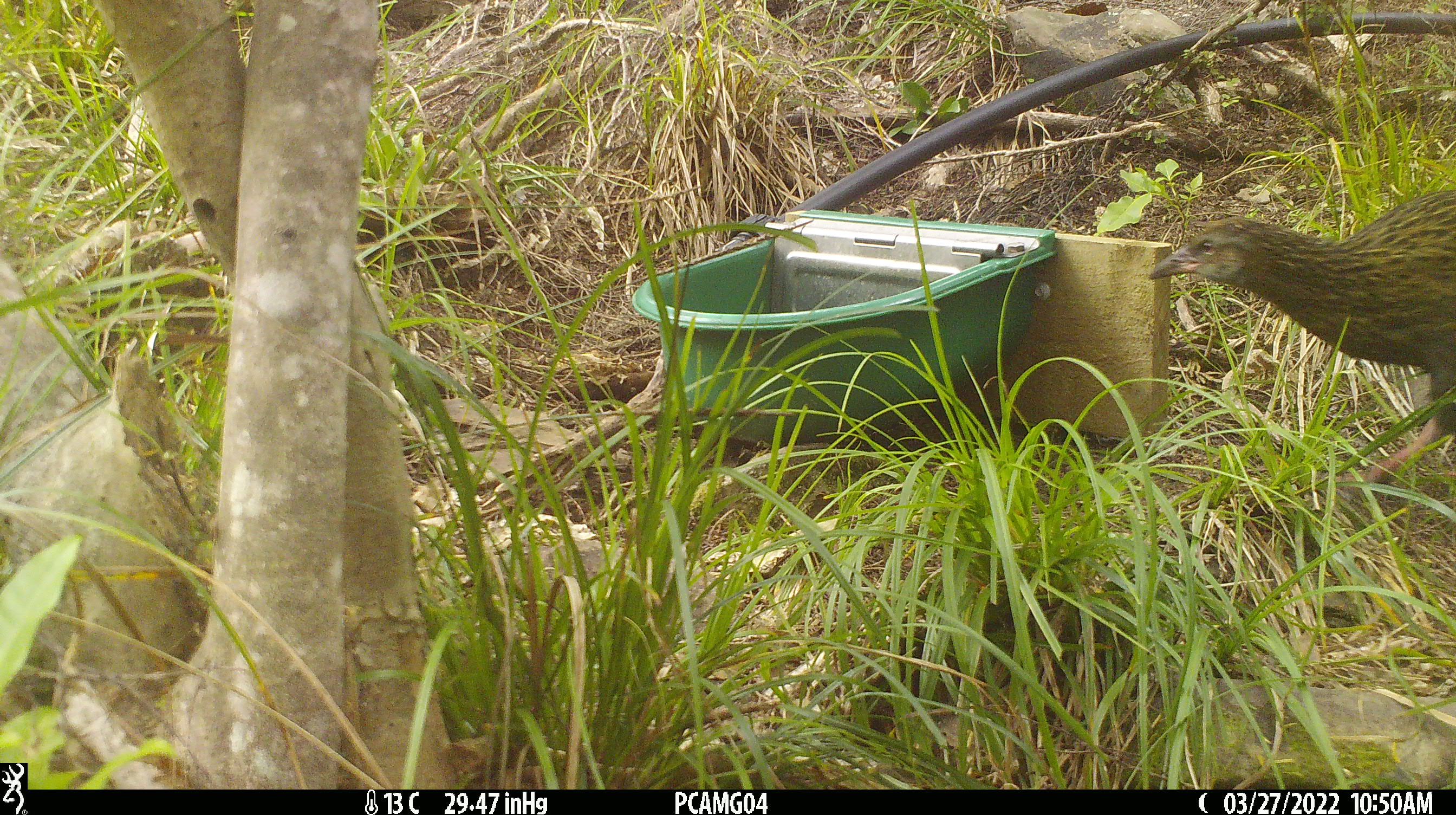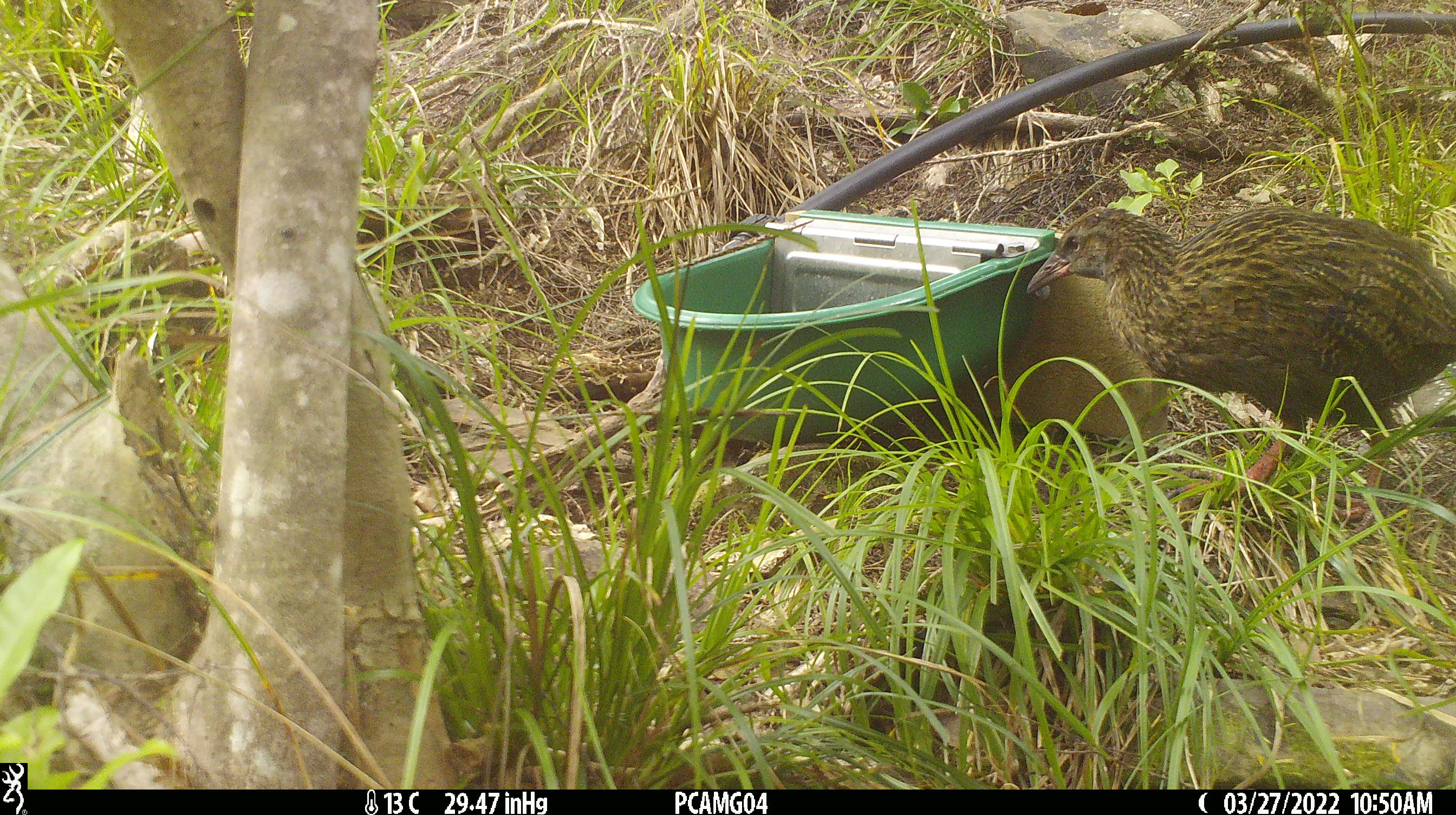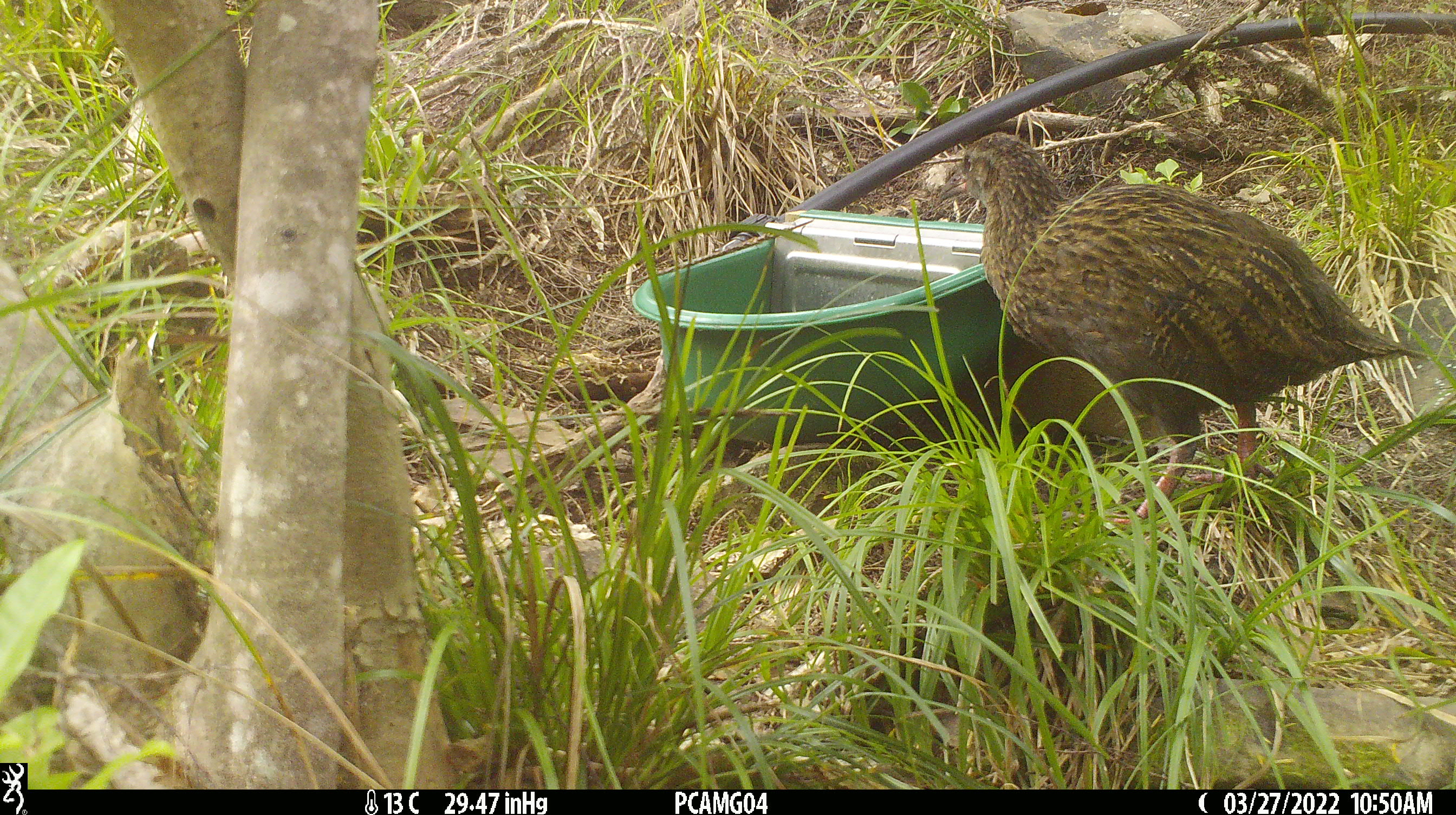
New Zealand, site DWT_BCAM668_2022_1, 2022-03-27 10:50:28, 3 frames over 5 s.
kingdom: Animalia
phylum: Chordata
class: Aves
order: Gruiformes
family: Rallidae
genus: Gallirallus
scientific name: Gallirallus australis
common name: weka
Weka (Gallirallus australis).